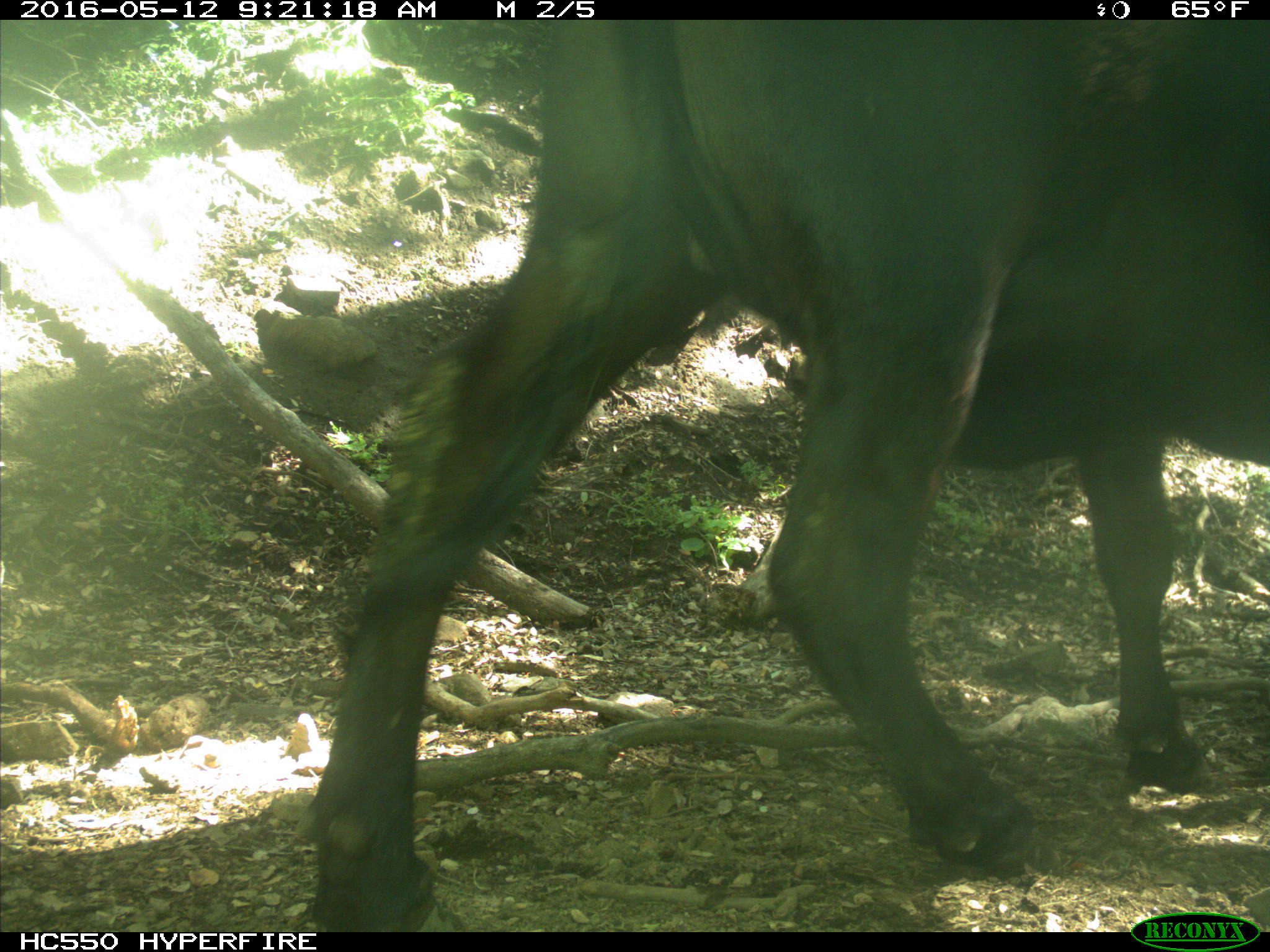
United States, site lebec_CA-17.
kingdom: Animalia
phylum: Chordata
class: Mammalia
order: Artiodactyla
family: Bovidae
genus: Bos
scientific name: Bos taurus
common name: domestic cow